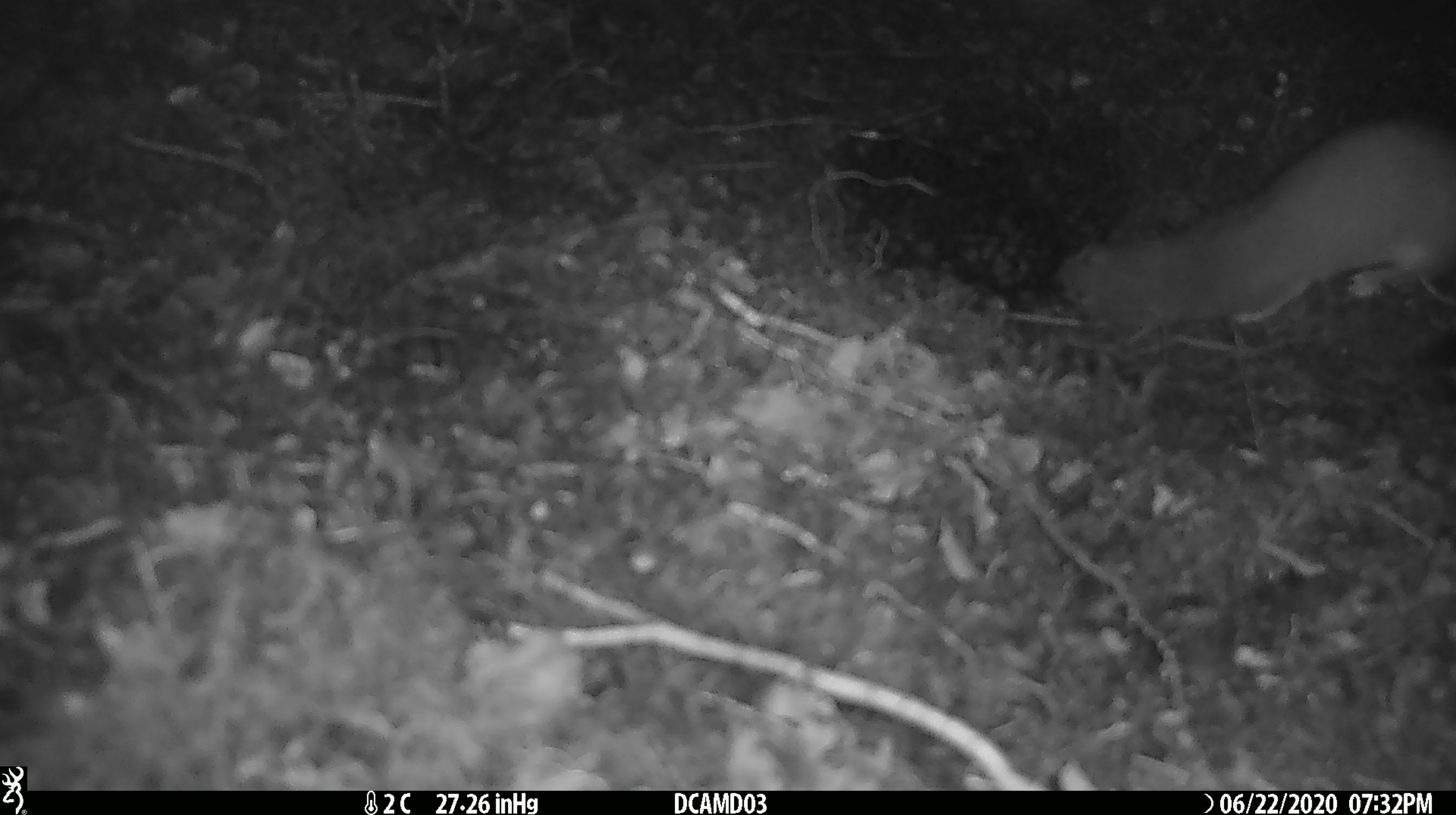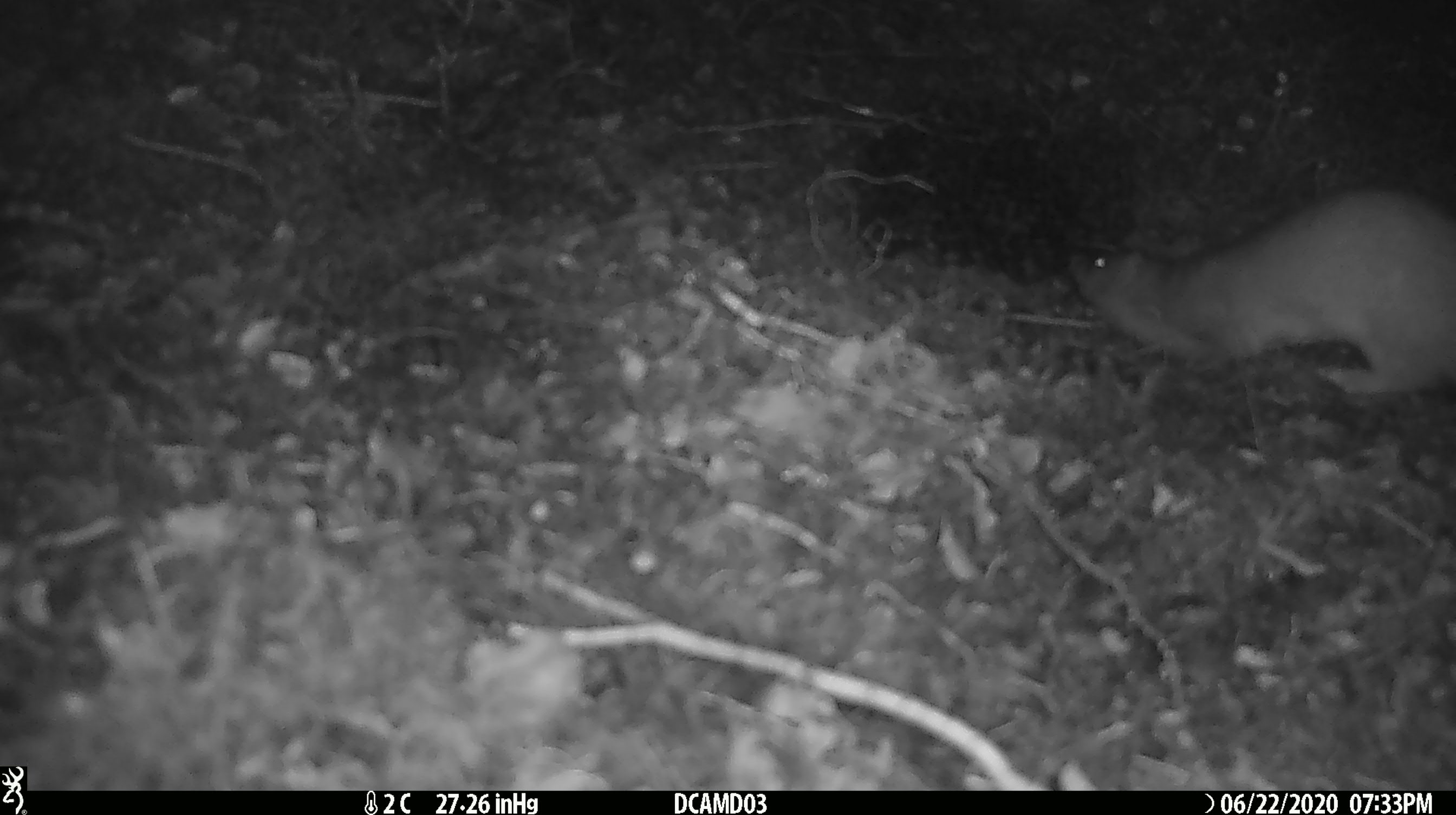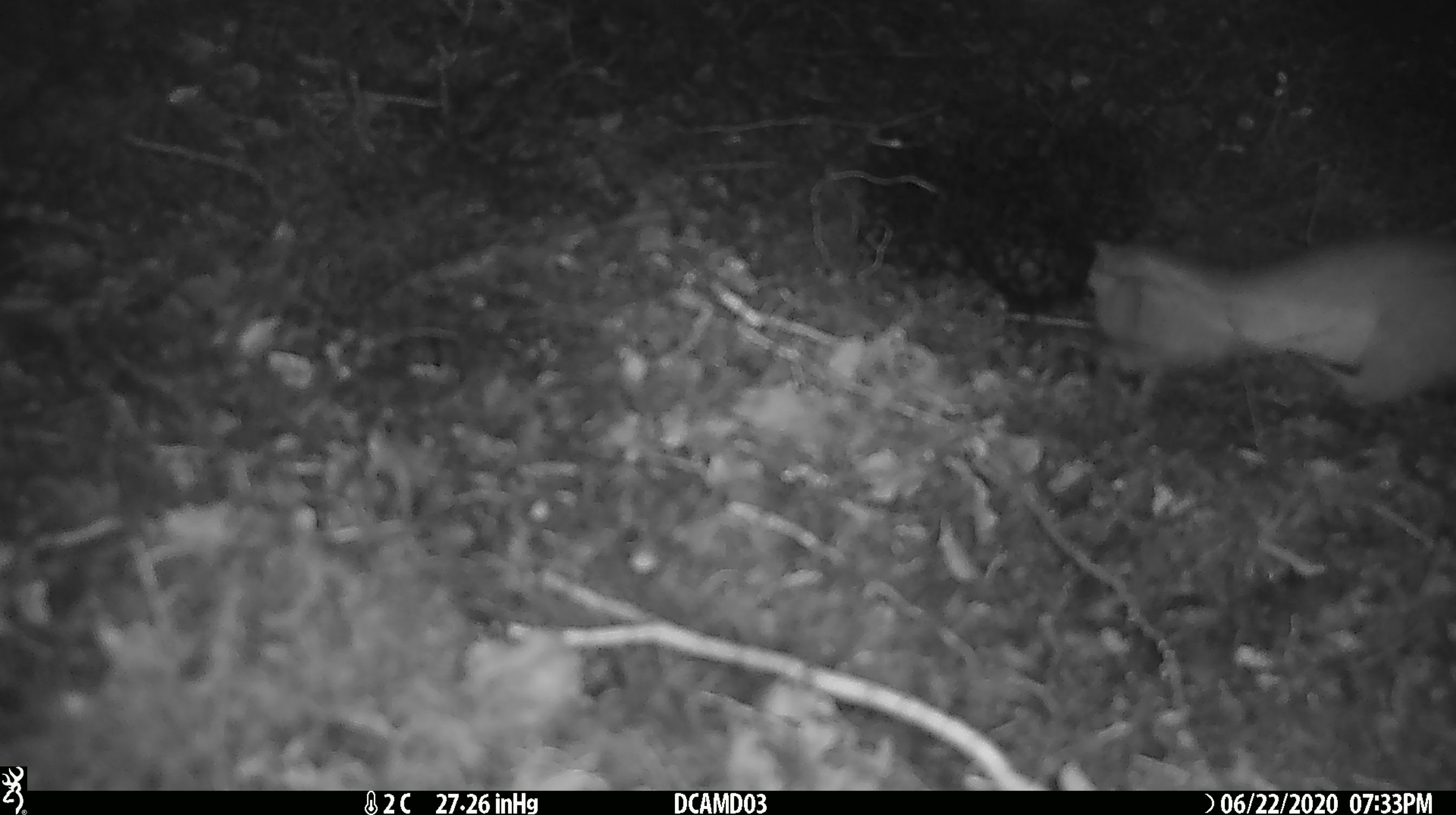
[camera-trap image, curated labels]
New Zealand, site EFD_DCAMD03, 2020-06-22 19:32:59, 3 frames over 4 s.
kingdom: Animalia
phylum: Chordata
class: Mammalia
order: Carnivora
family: Mustelidae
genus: Mustela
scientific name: Mustela erminea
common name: stoat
Stoat (Mustela erminea).